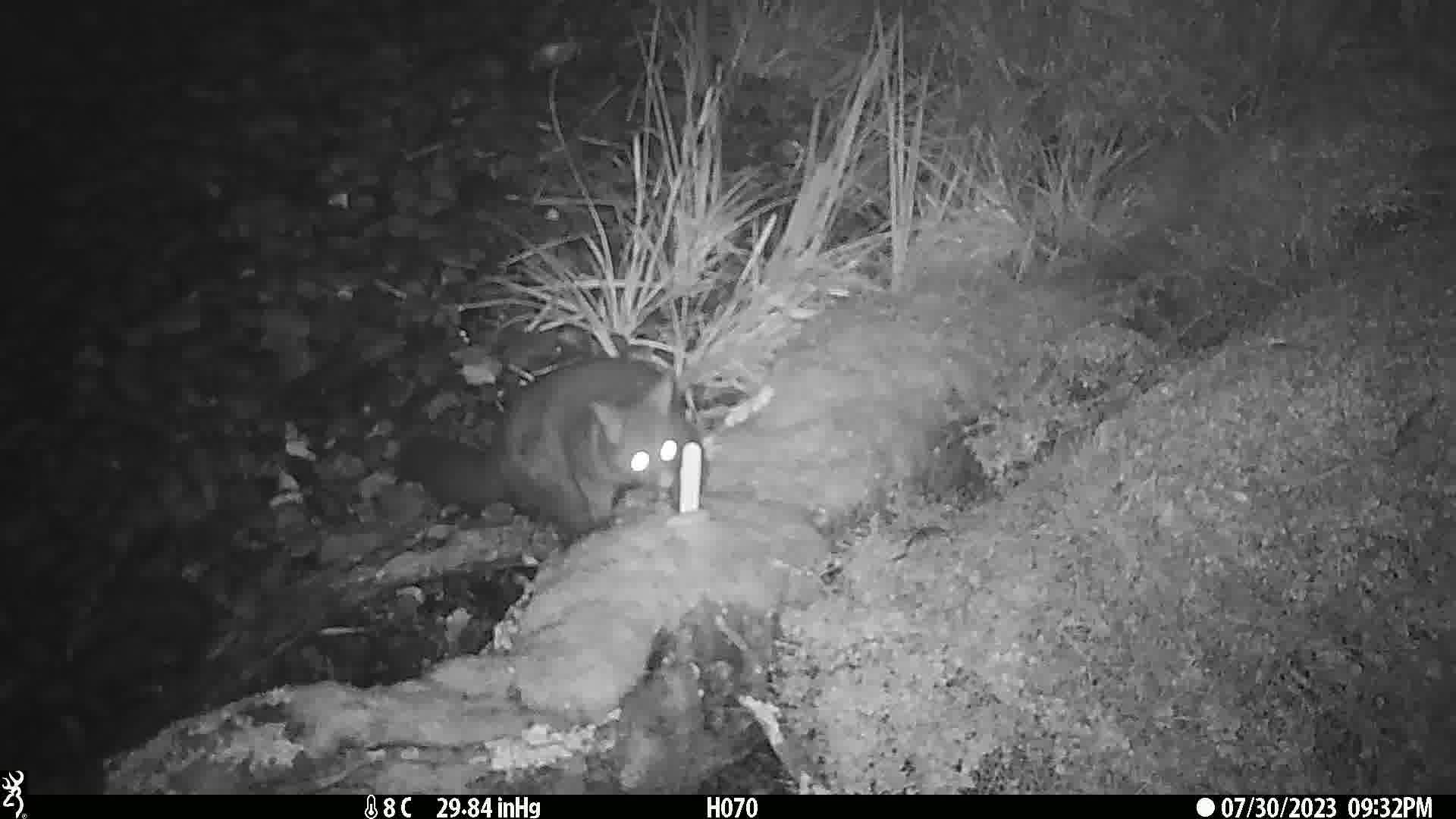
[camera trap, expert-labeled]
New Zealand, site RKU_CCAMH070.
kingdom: Animalia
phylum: Chordata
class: Mammalia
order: Diprotodontia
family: Phalangeridae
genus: Trichosurus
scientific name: Trichosurus vulpecula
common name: common brushtail possum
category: possum